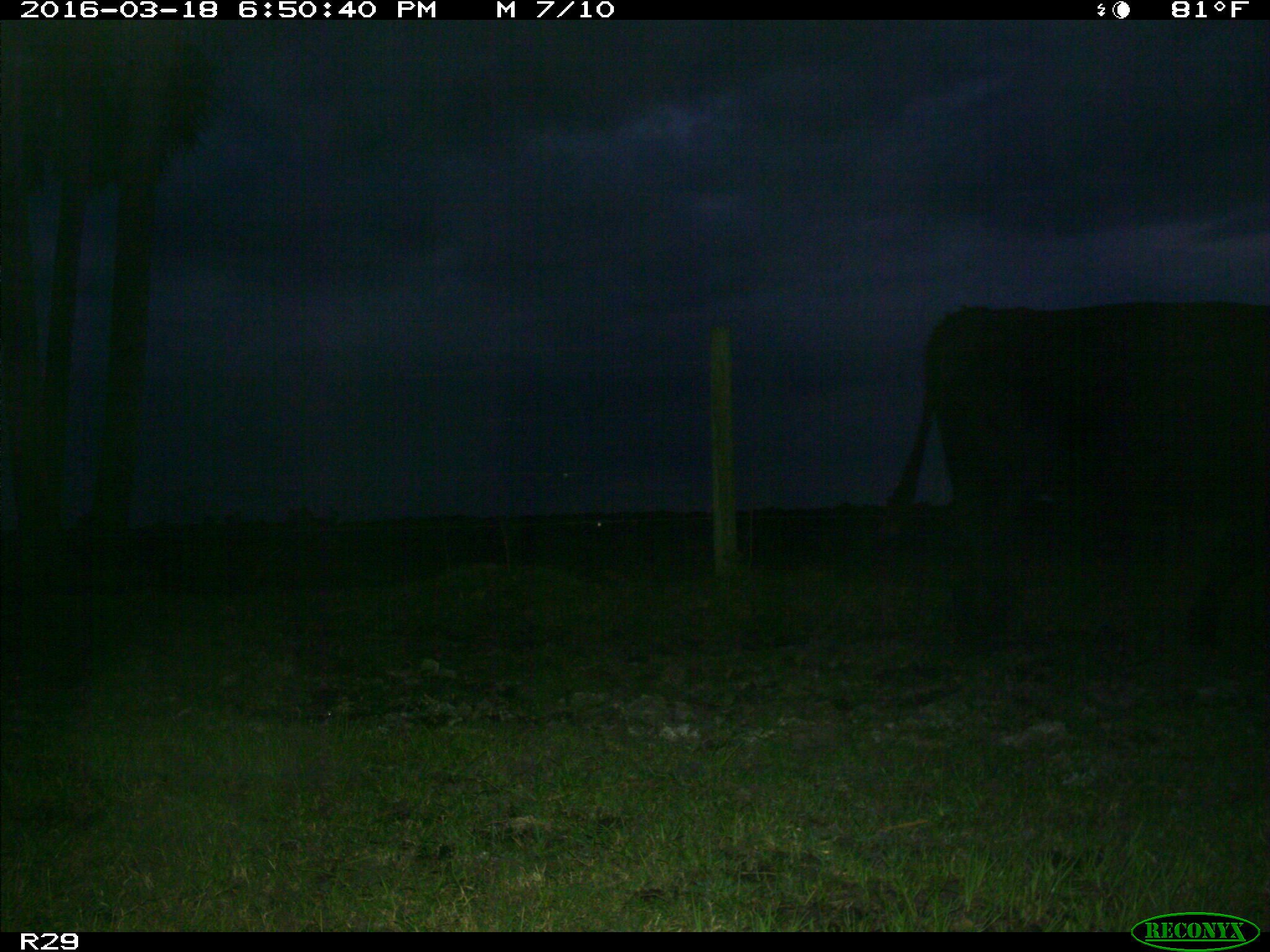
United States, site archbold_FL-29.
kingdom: Animalia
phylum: Chordata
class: Mammalia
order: Artiodactyla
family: Bovidae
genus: Bos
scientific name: Bos taurus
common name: domestic cow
Bos taurus (domestic cow).